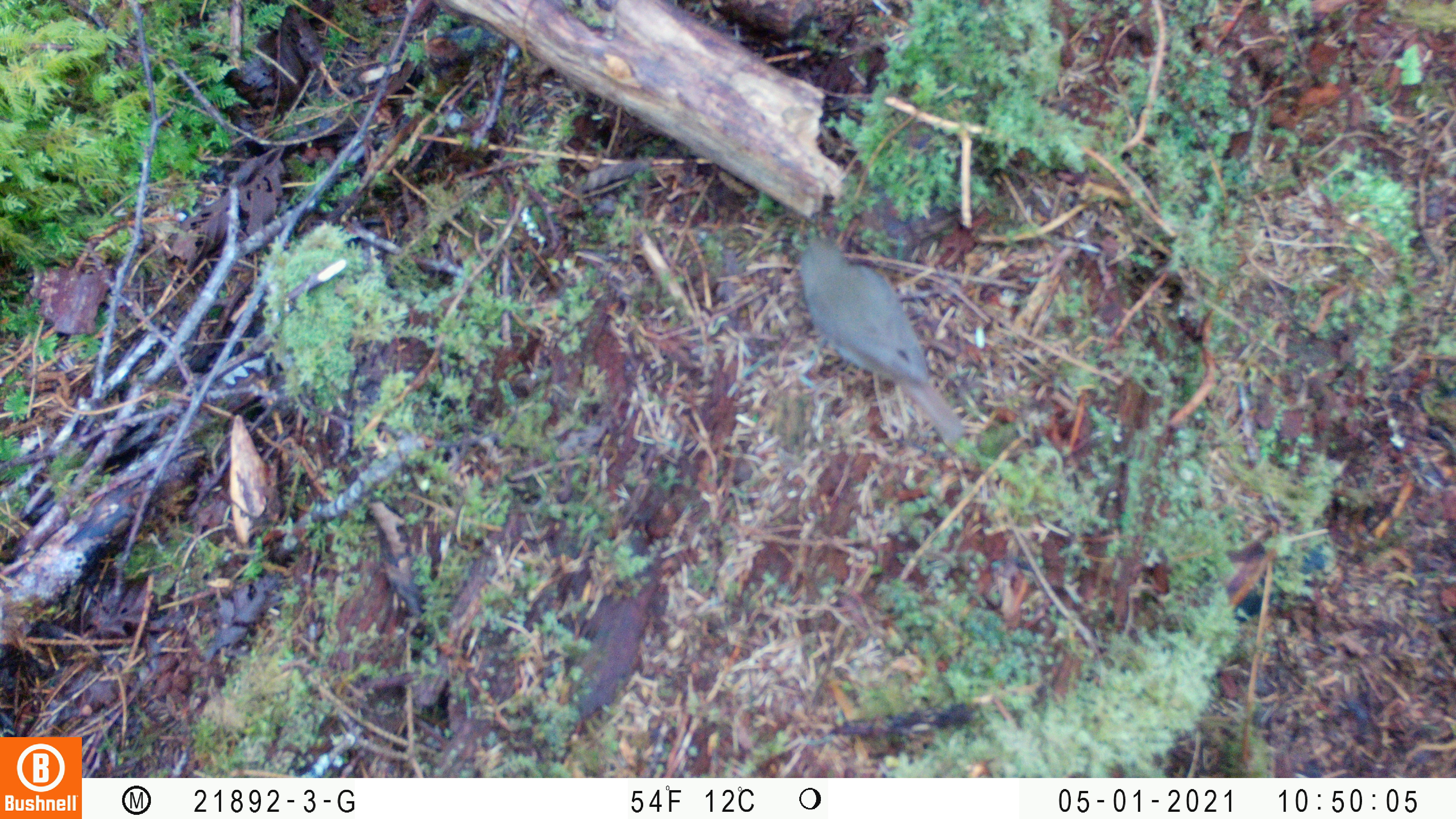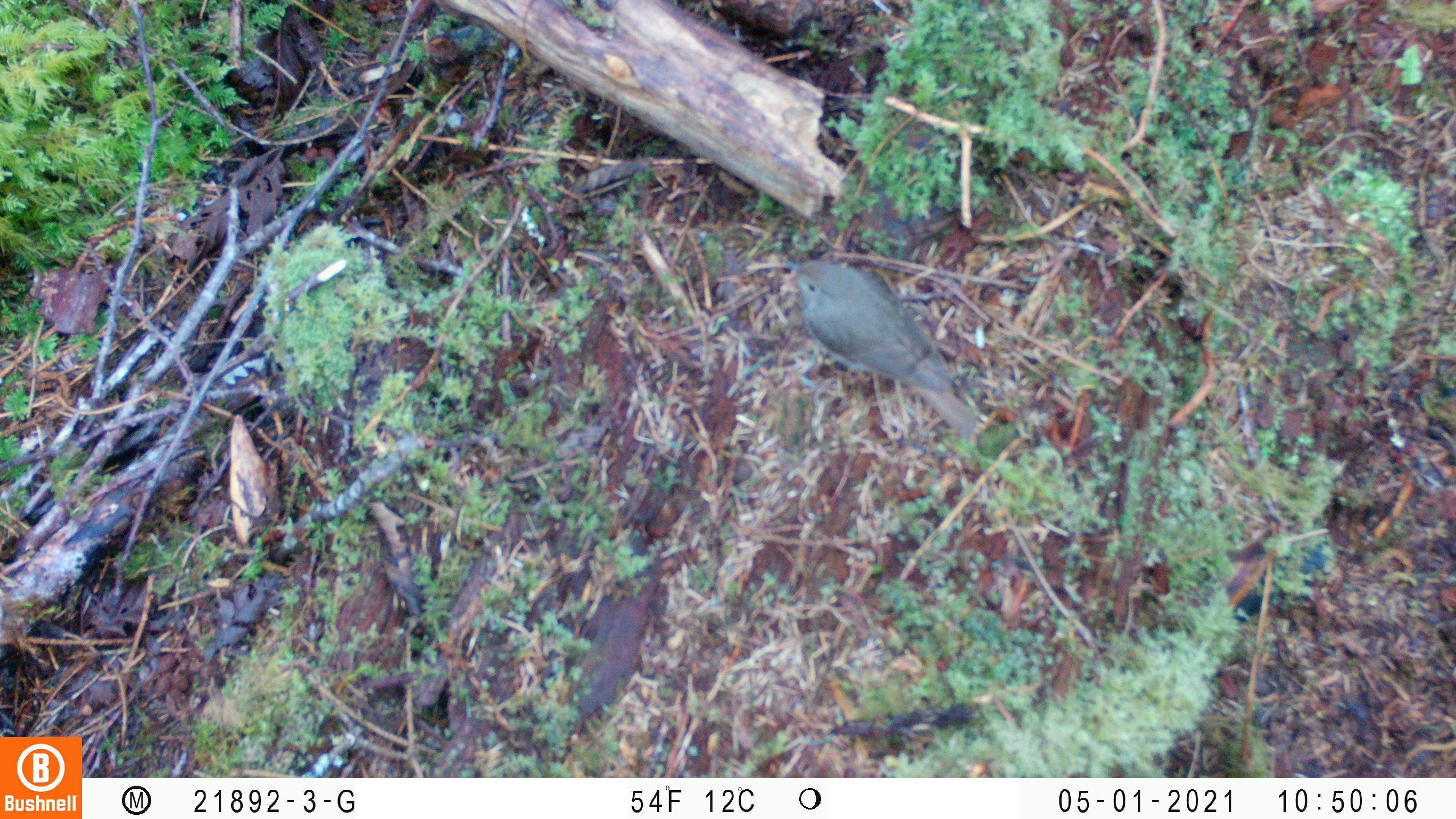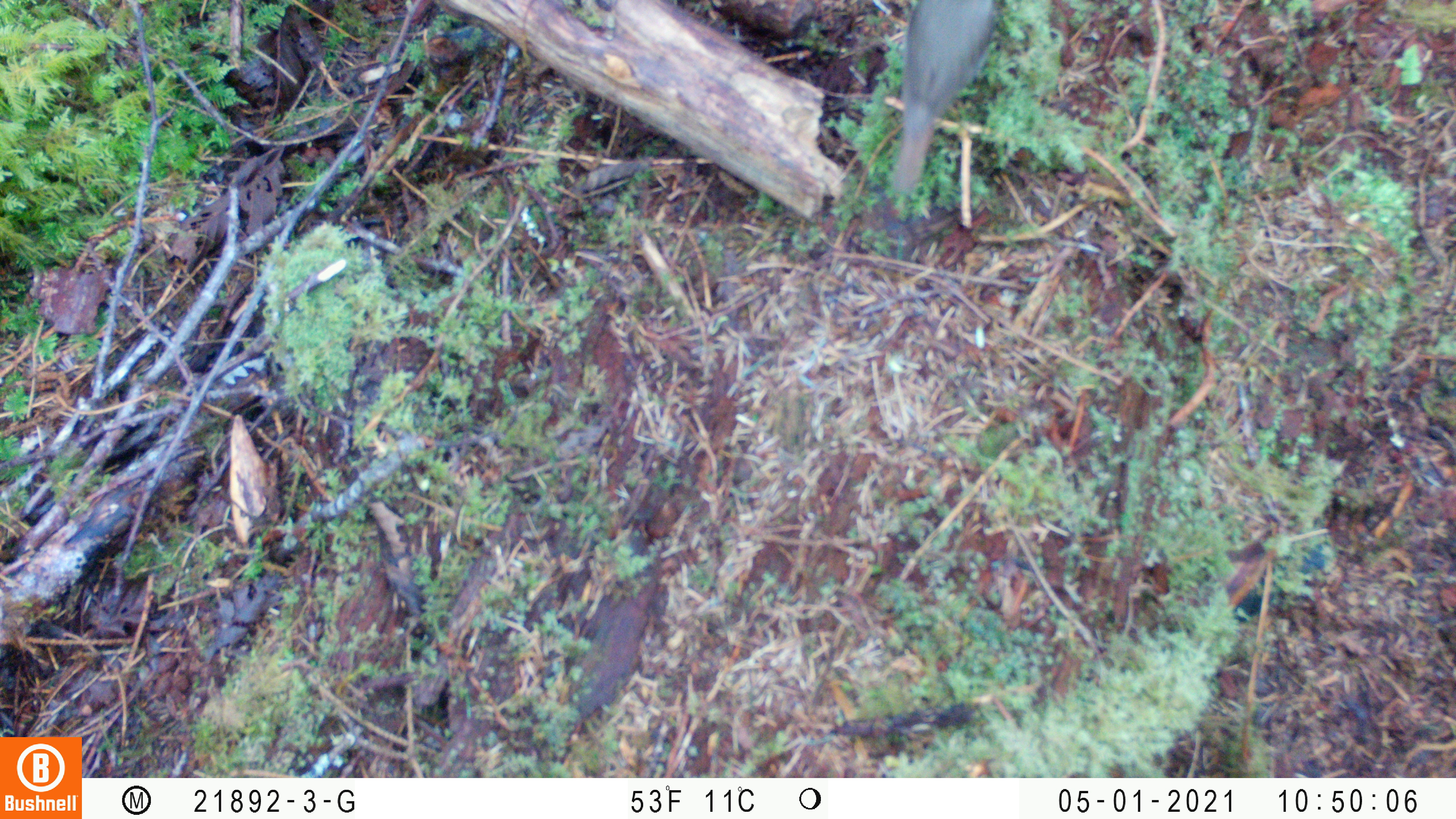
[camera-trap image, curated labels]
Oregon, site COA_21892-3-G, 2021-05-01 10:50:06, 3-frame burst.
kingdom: Animalia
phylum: Chordata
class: Aves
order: Passeriformes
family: Turdidae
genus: Catharus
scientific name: Catharus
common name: brown thrushes and nightingale-thrushes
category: catharus species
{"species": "catharus species (brown thrushes and nightingale-thrushes) (Catharus)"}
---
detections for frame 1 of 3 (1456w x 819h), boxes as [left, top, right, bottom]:
catharus species: [777, 199, 988, 481]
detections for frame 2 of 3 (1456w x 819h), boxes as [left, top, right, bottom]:
catharus species: [735, 214, 998, 458]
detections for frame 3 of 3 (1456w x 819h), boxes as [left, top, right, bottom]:
catharus species: [859, 0, 1028, 219]